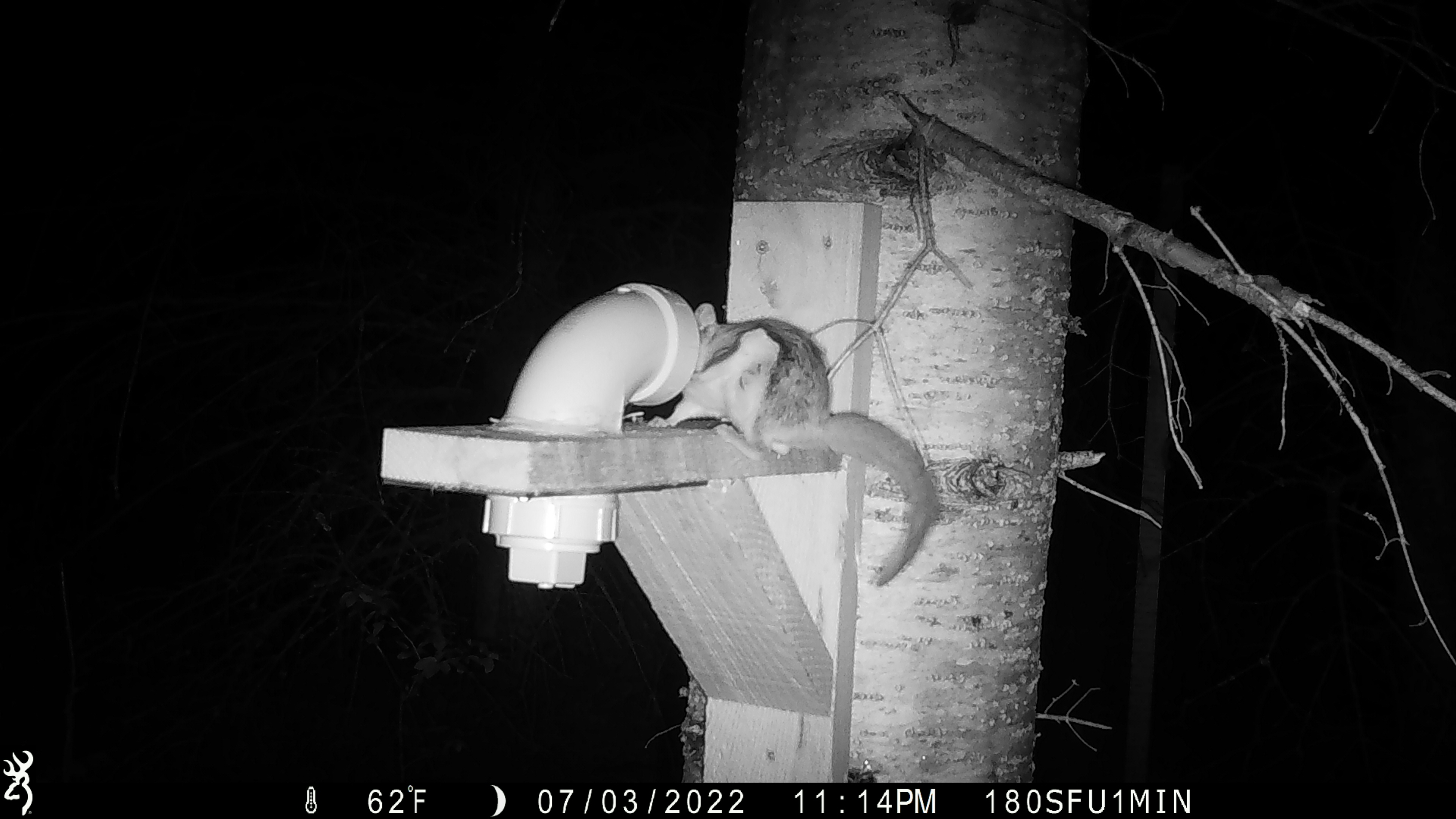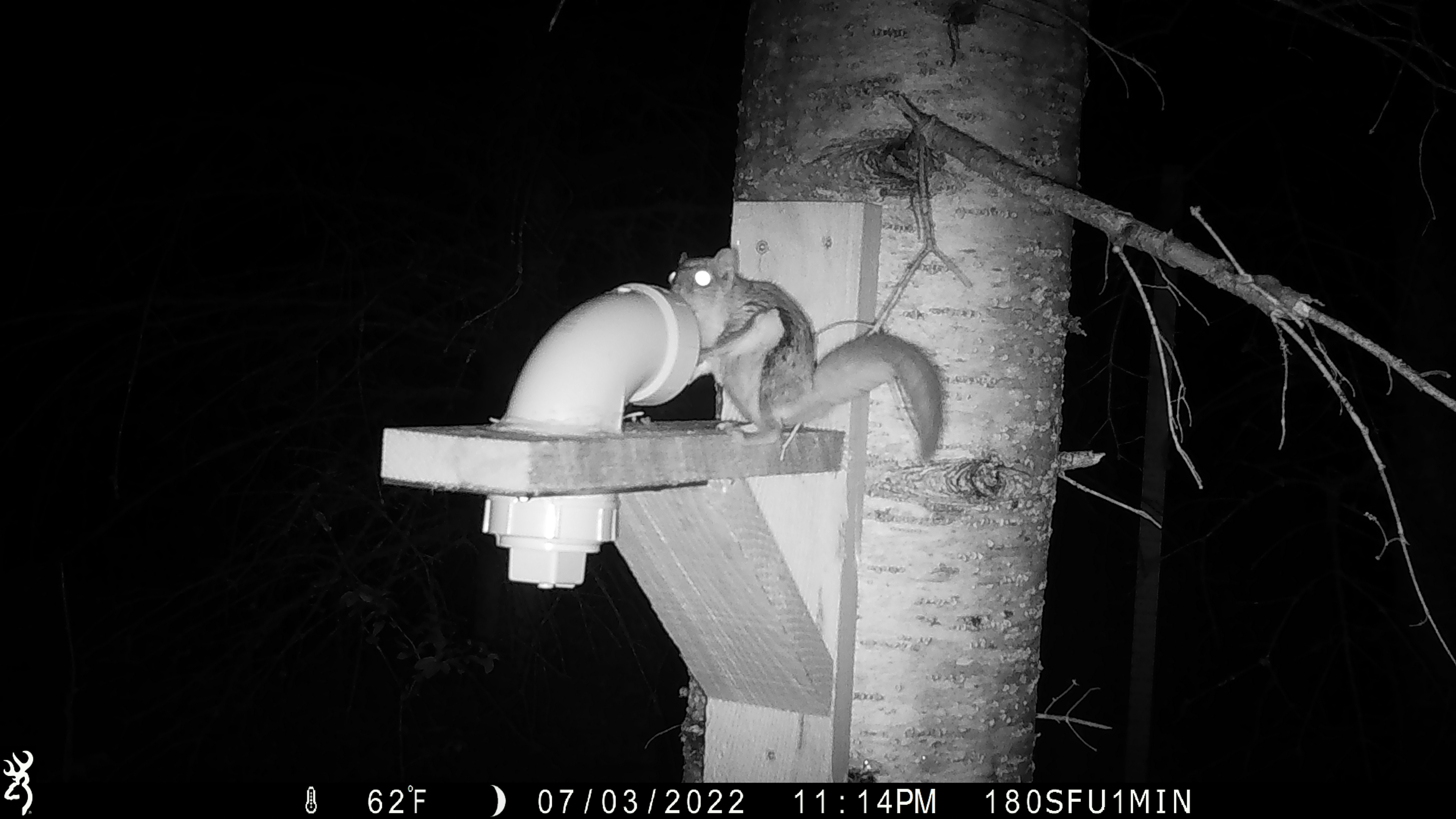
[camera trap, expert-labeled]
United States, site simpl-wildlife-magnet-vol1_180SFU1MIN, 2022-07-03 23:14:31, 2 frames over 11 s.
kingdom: Animalia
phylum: Chordata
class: Mammalia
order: Rodentia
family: Sciuridae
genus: Glaucomys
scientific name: Glaucomys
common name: flying squirrel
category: flying squirrel sp.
Flying squirrel sp. (flying squirrel) (Glaucomys).